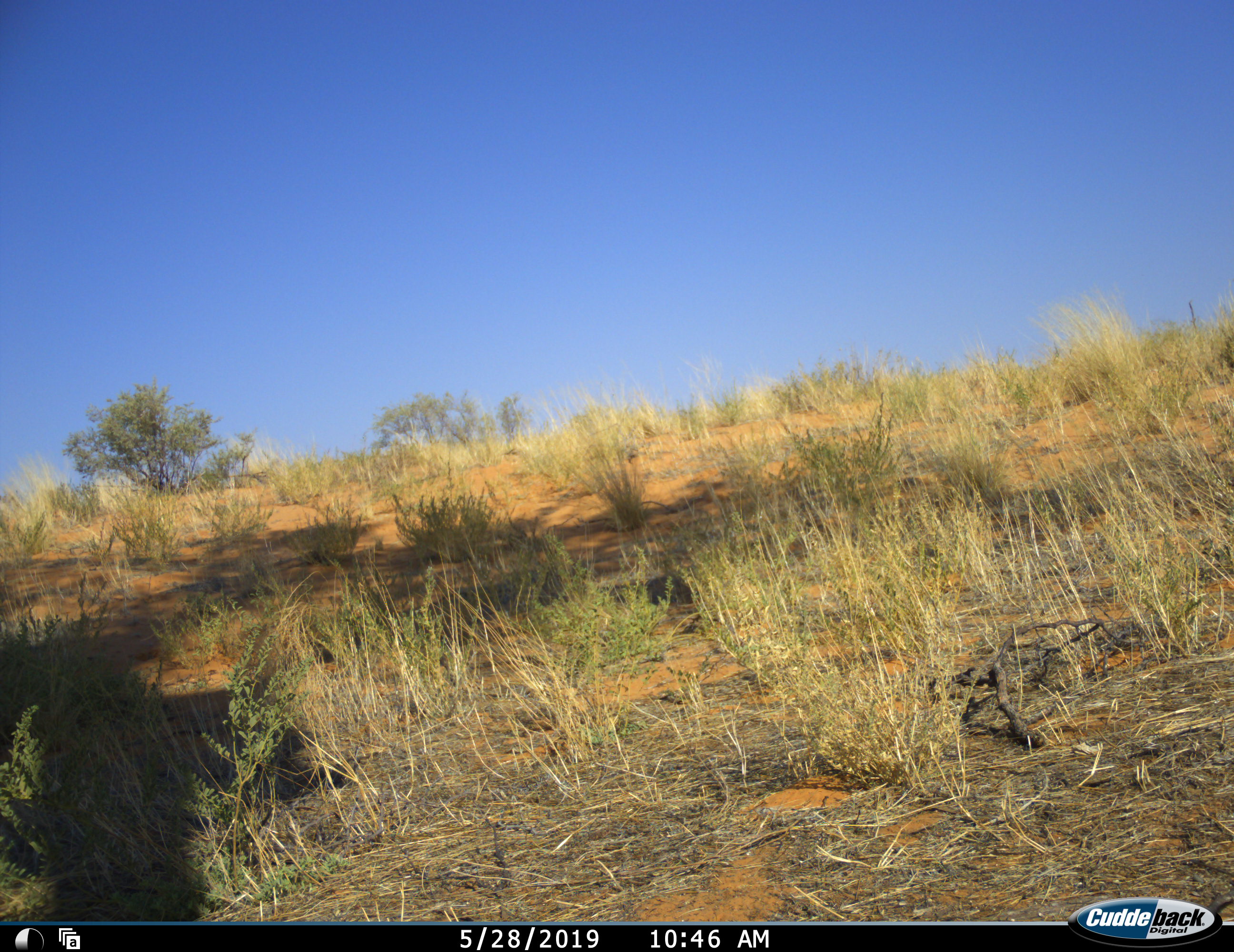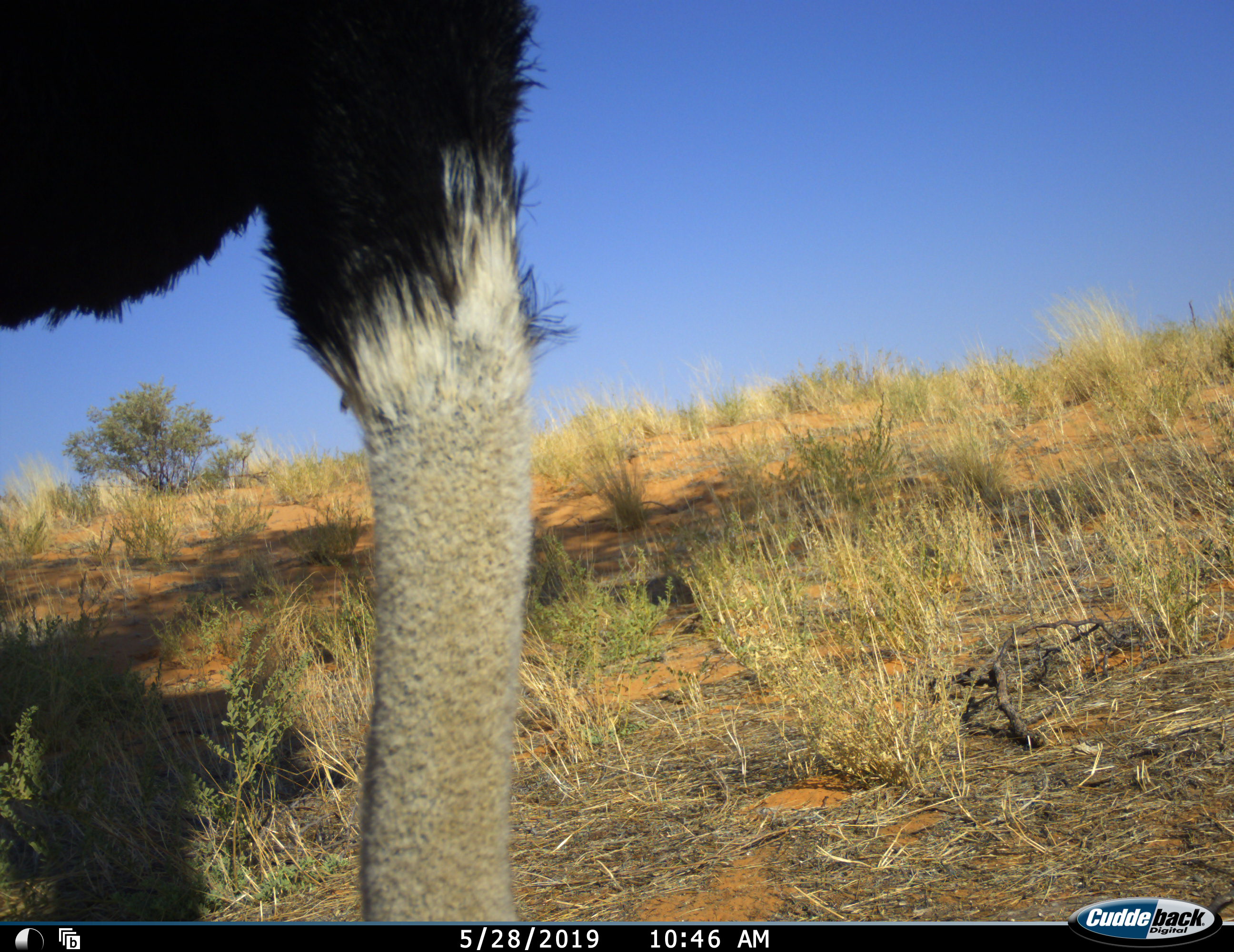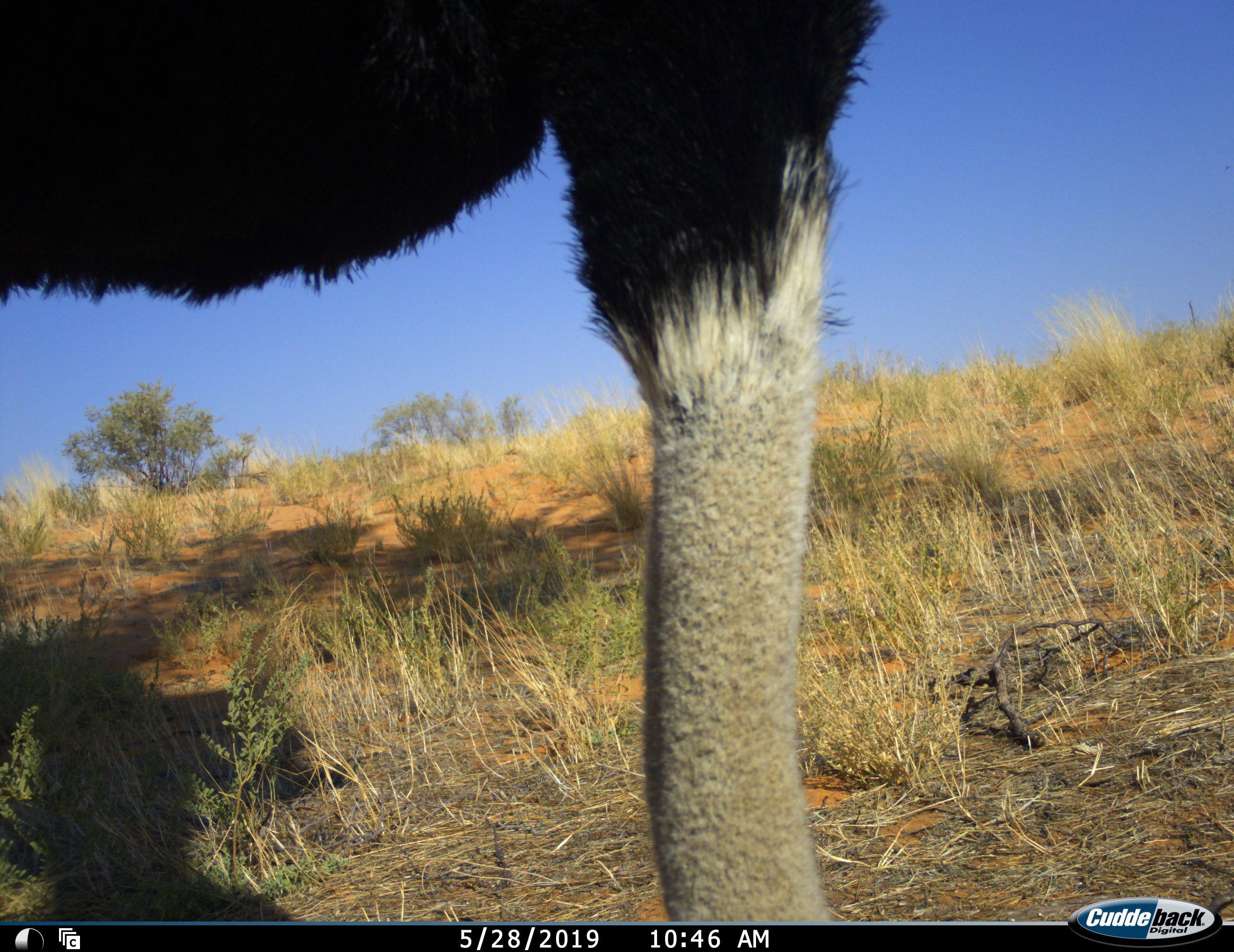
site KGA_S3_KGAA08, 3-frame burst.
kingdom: Animalia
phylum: Chordata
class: Aves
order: Struthioniformes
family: Struthionidae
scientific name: Struthionidae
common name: ostrich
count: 1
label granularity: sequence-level